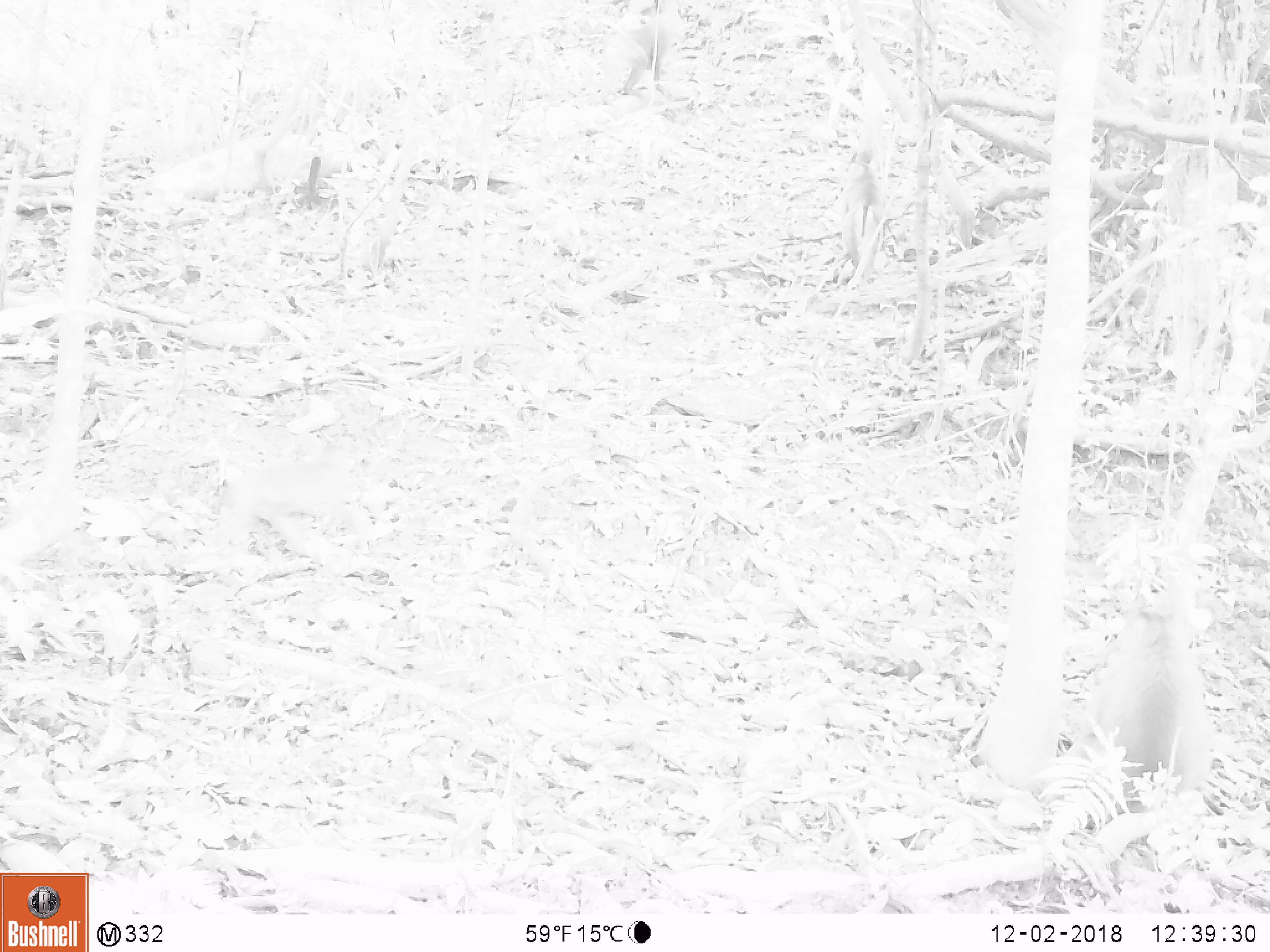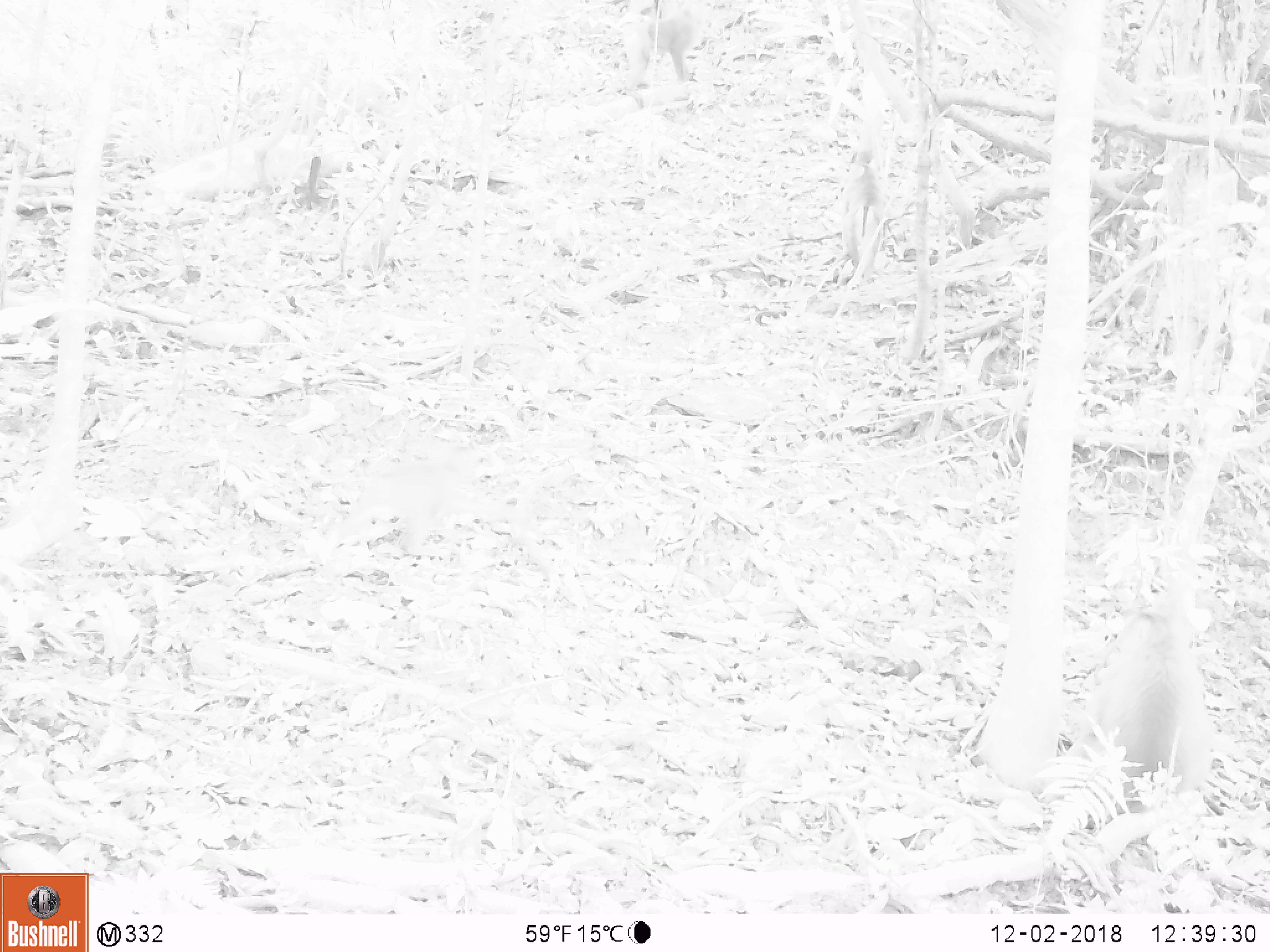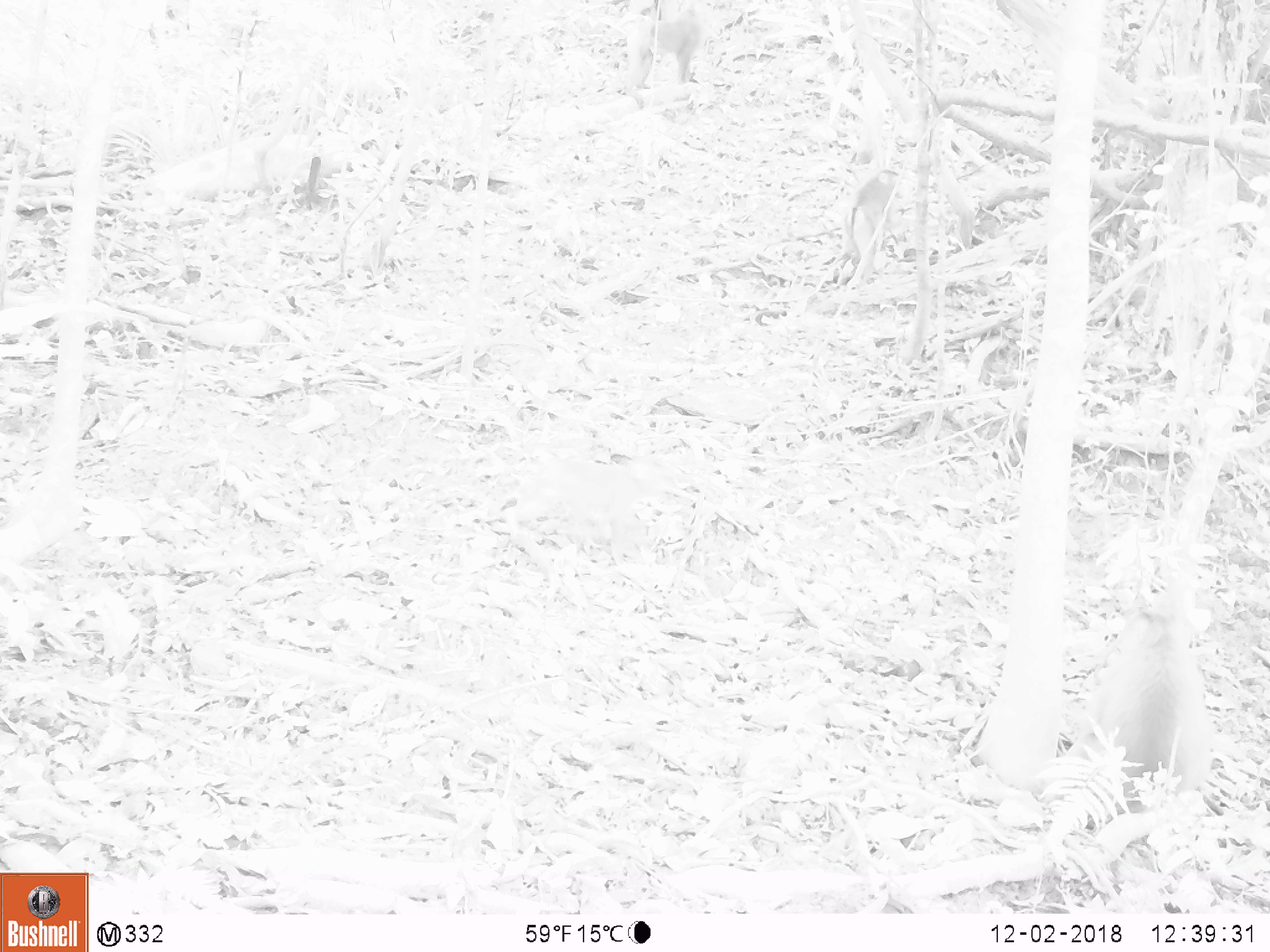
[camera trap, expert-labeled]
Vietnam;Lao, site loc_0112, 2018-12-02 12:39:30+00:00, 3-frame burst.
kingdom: Animalia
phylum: Chordata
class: Mammalia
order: Primates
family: Cercopithecidae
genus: Macaca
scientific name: Macaca nemestrina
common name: pig-tailed macaque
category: pig tailed macaque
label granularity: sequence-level